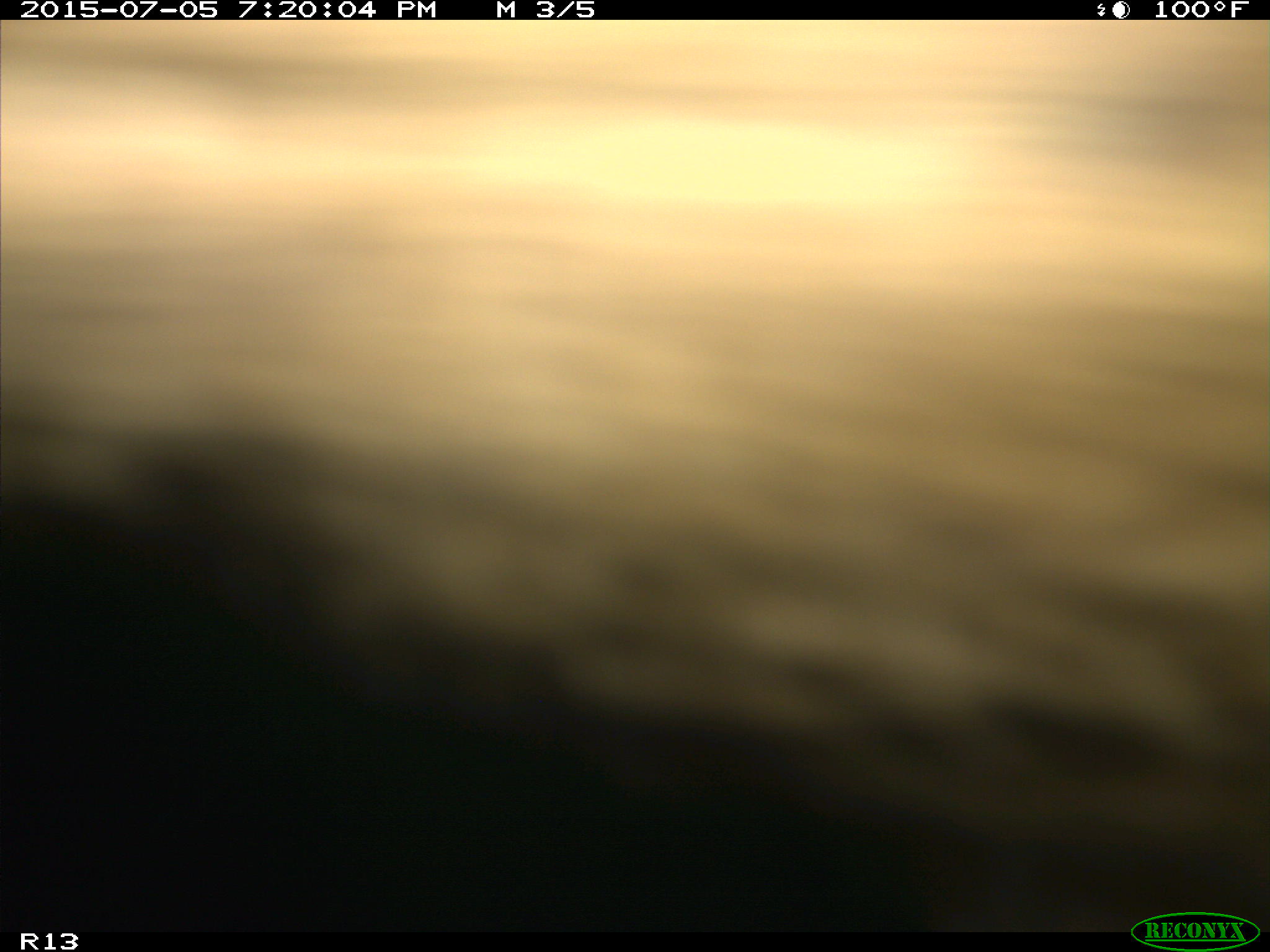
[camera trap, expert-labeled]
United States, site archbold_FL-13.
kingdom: Animalia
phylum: Chordata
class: Mammalia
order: Artiodactyla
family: Bovidae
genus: Bos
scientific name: Bos taurus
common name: domestic cow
Bos taurus (domestic cow).